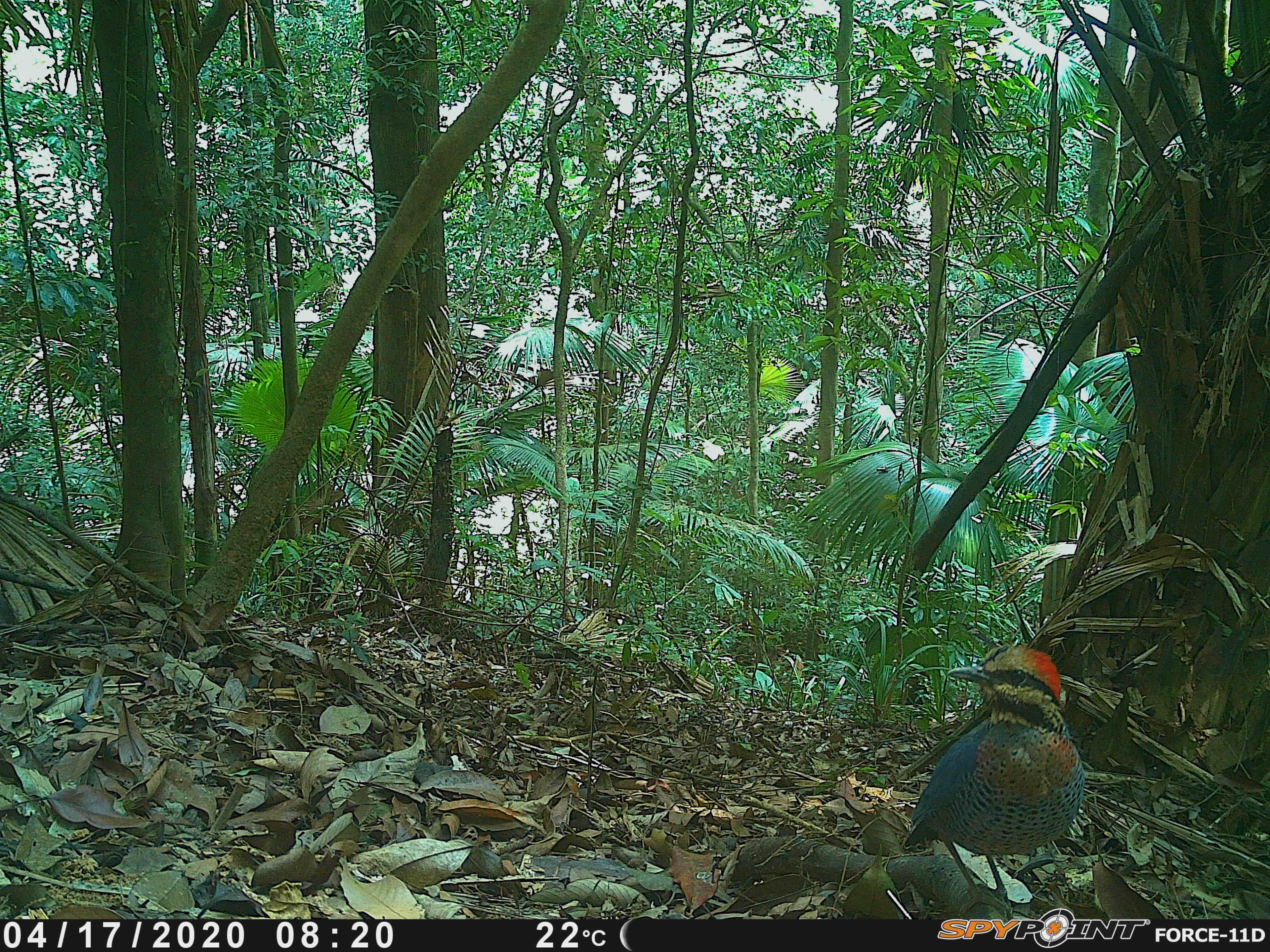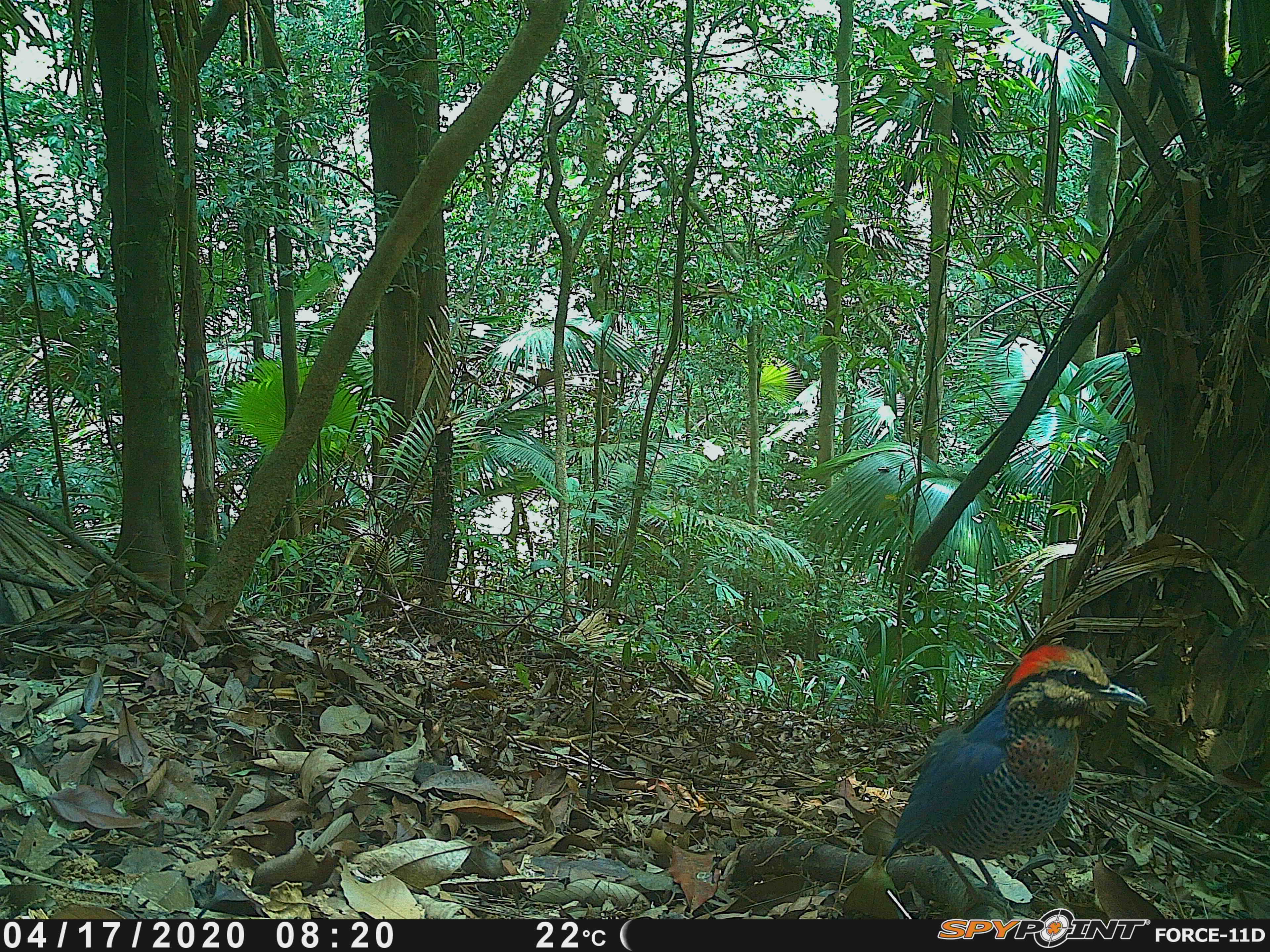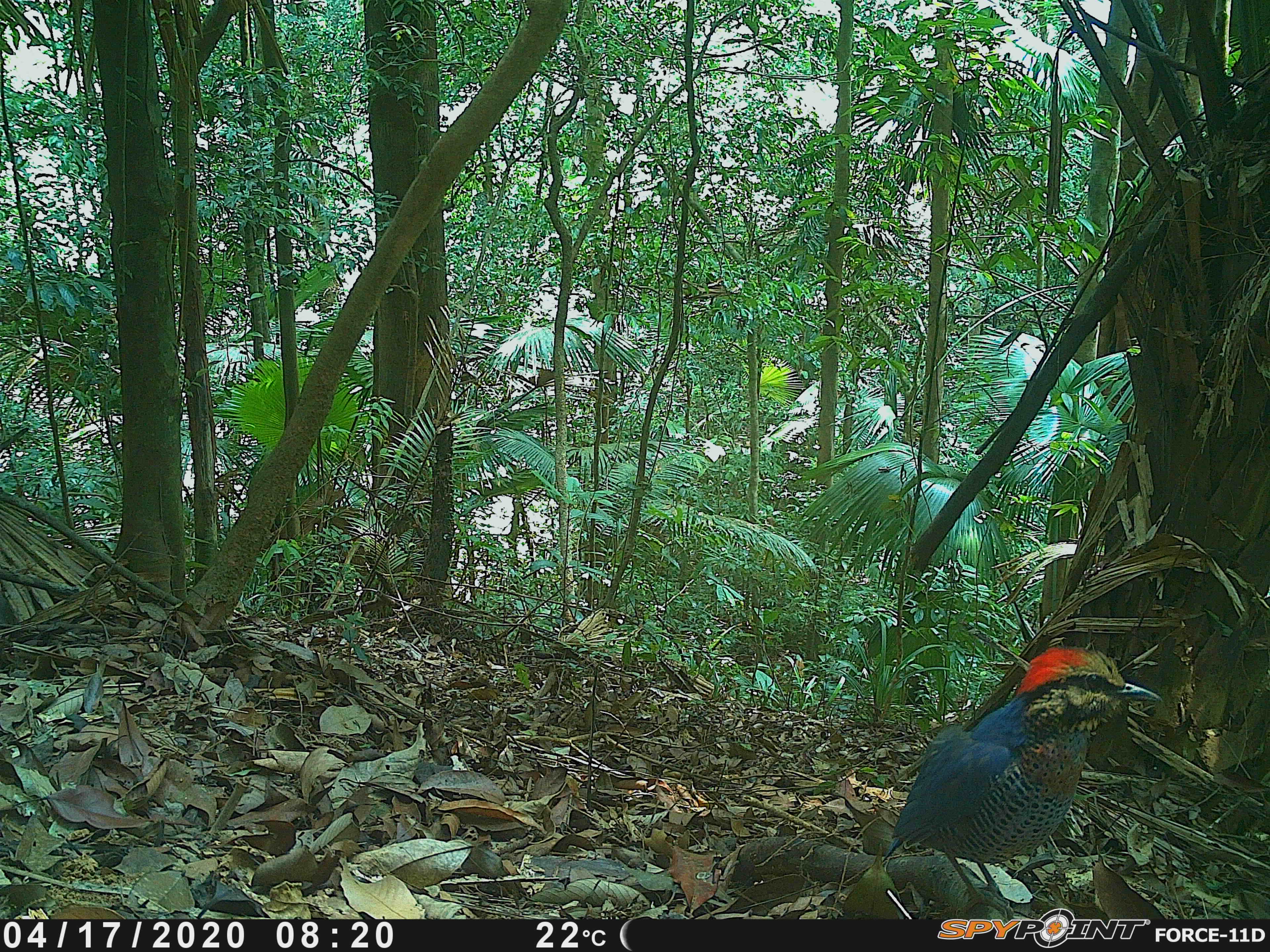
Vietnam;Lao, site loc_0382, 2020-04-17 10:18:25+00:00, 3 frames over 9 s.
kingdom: Animalia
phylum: Chordata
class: Aves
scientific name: Aves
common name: bird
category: unidentified bird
Unidentified bird (bird) (Aves). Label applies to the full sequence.